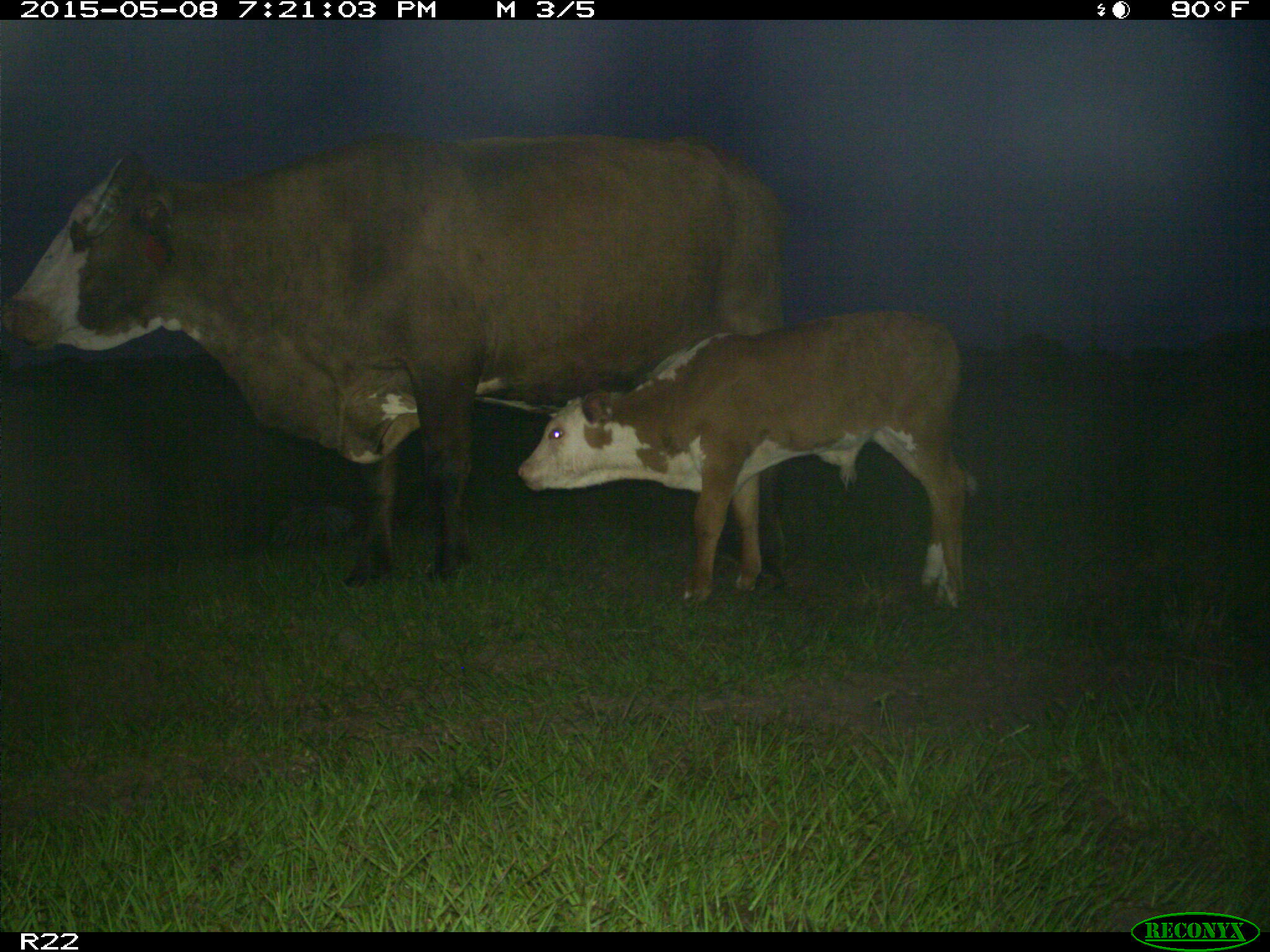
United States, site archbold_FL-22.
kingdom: Animalia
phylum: Chordata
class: Mammalia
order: Artiodactyla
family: Bovidae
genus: Bos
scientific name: Bos taurus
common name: domestic cow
Bos taurus (domestic cow).